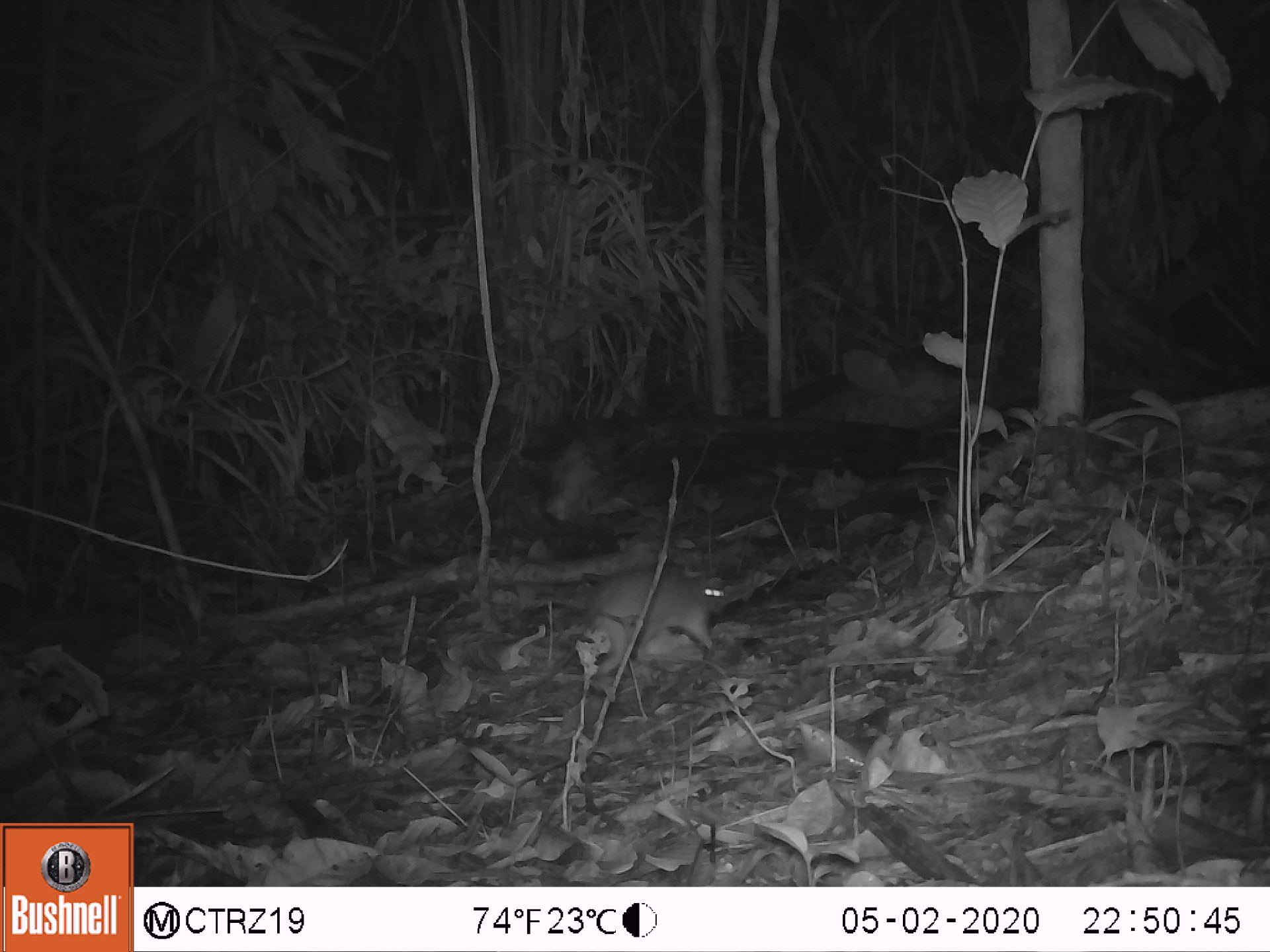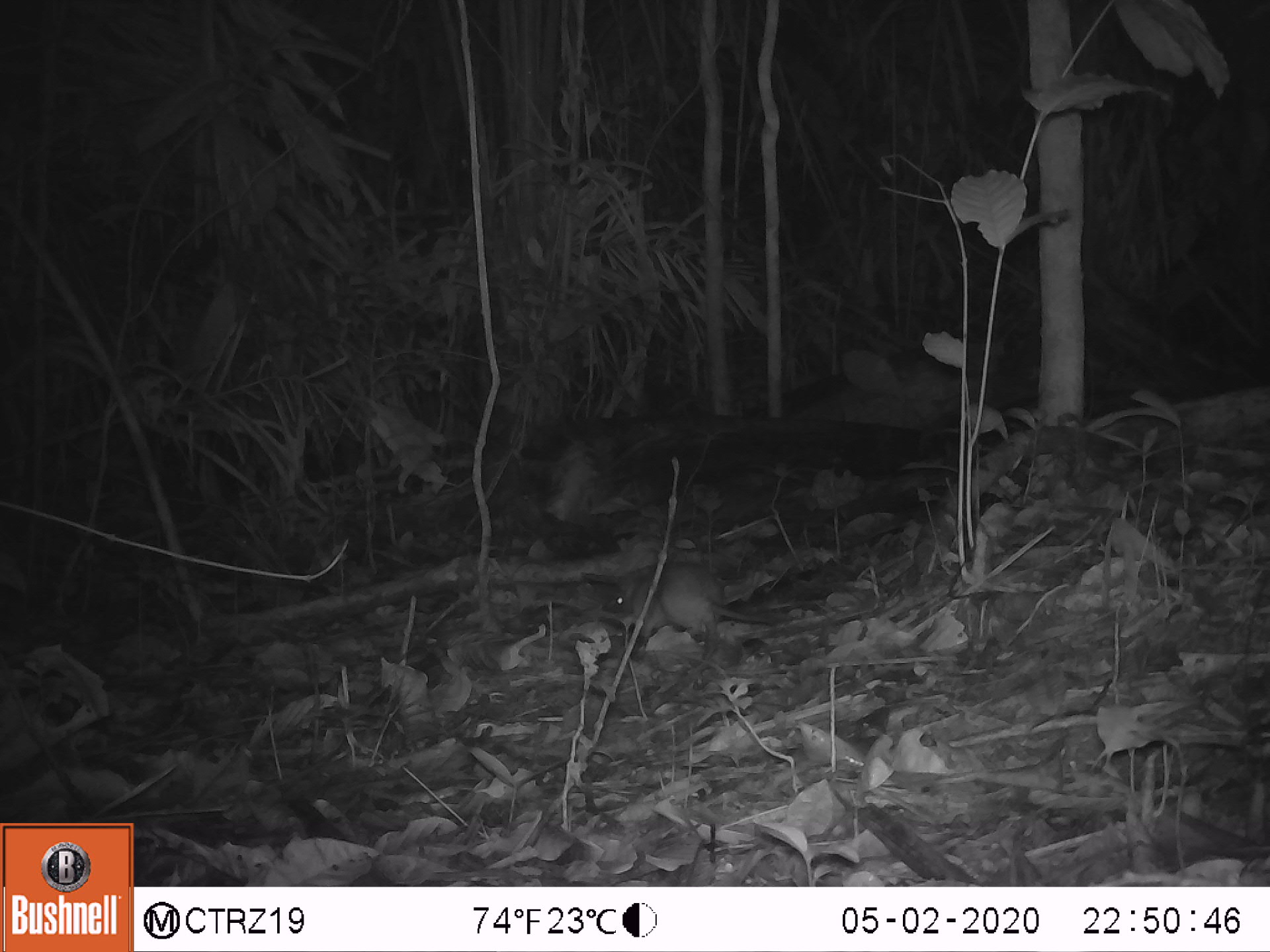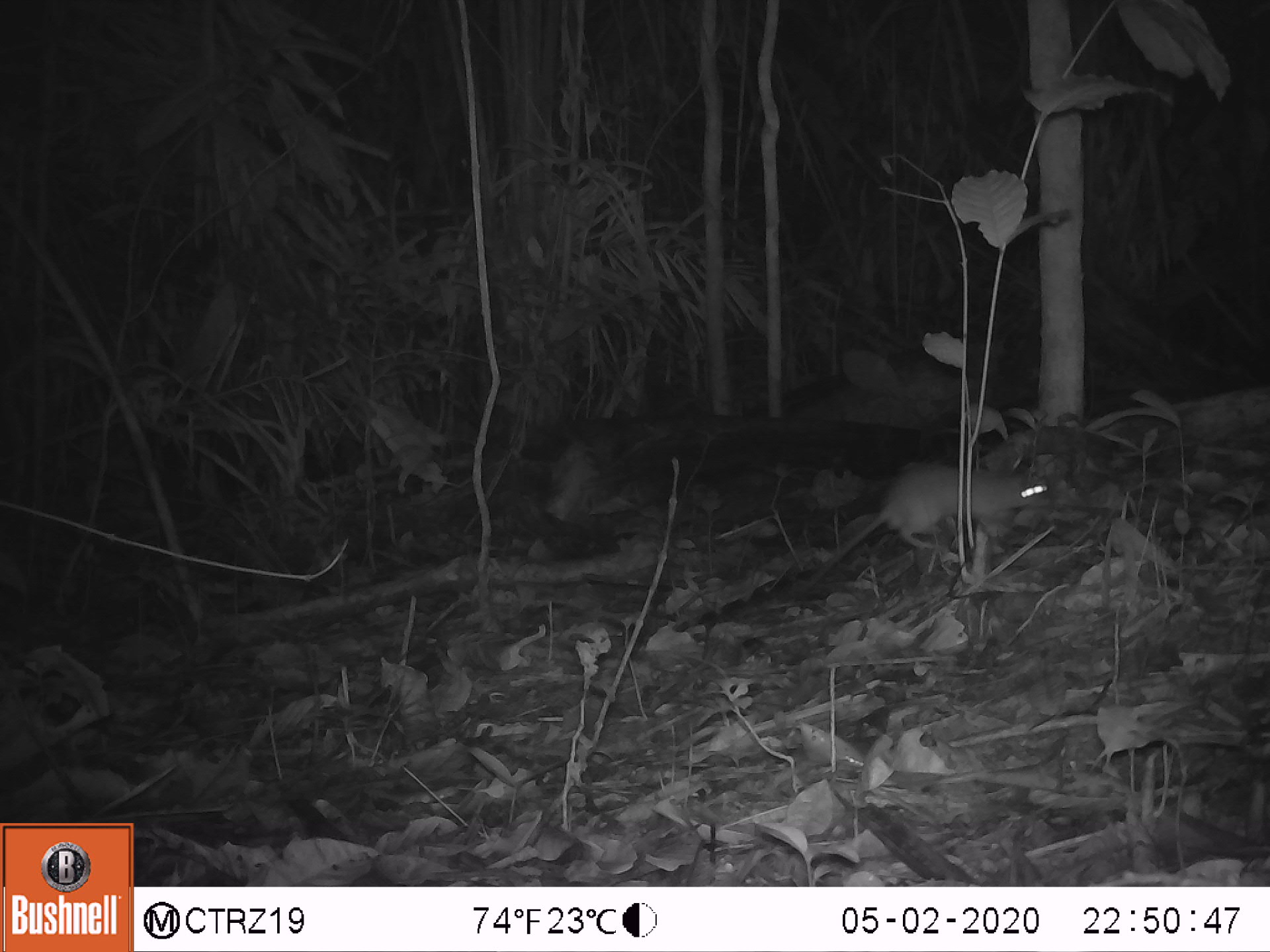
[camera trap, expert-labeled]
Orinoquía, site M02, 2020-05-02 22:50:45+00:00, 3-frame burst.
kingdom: Animalia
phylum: Chordata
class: Mammalia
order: Rodentia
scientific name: Rodentia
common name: rodent